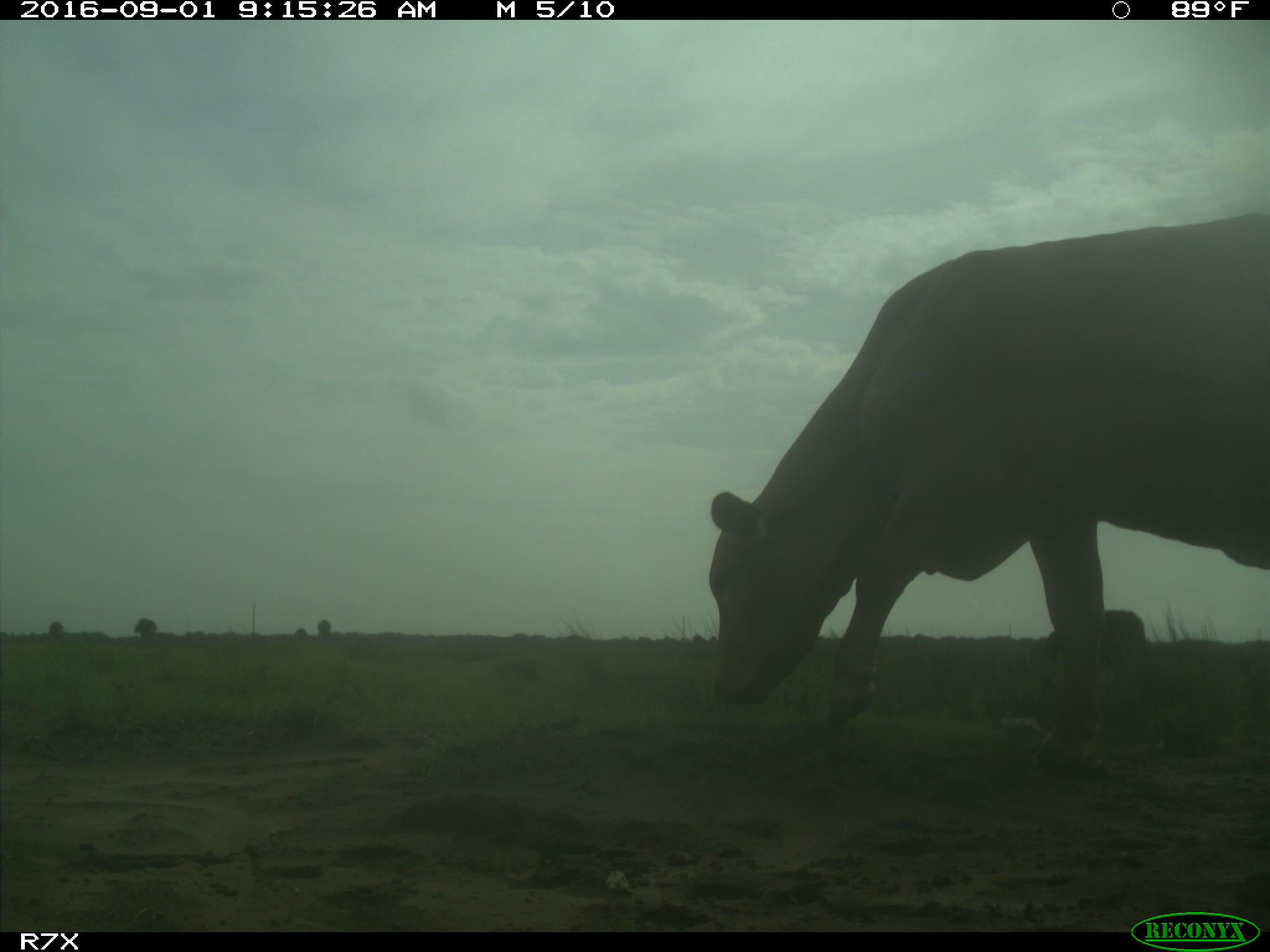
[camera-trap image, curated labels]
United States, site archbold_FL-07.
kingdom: Animalia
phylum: Chordata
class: Mammalia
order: Artiodactyla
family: Bovidae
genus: Bos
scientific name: Bos taurus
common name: domestic cow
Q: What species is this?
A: Bos taurus (domestic cow).